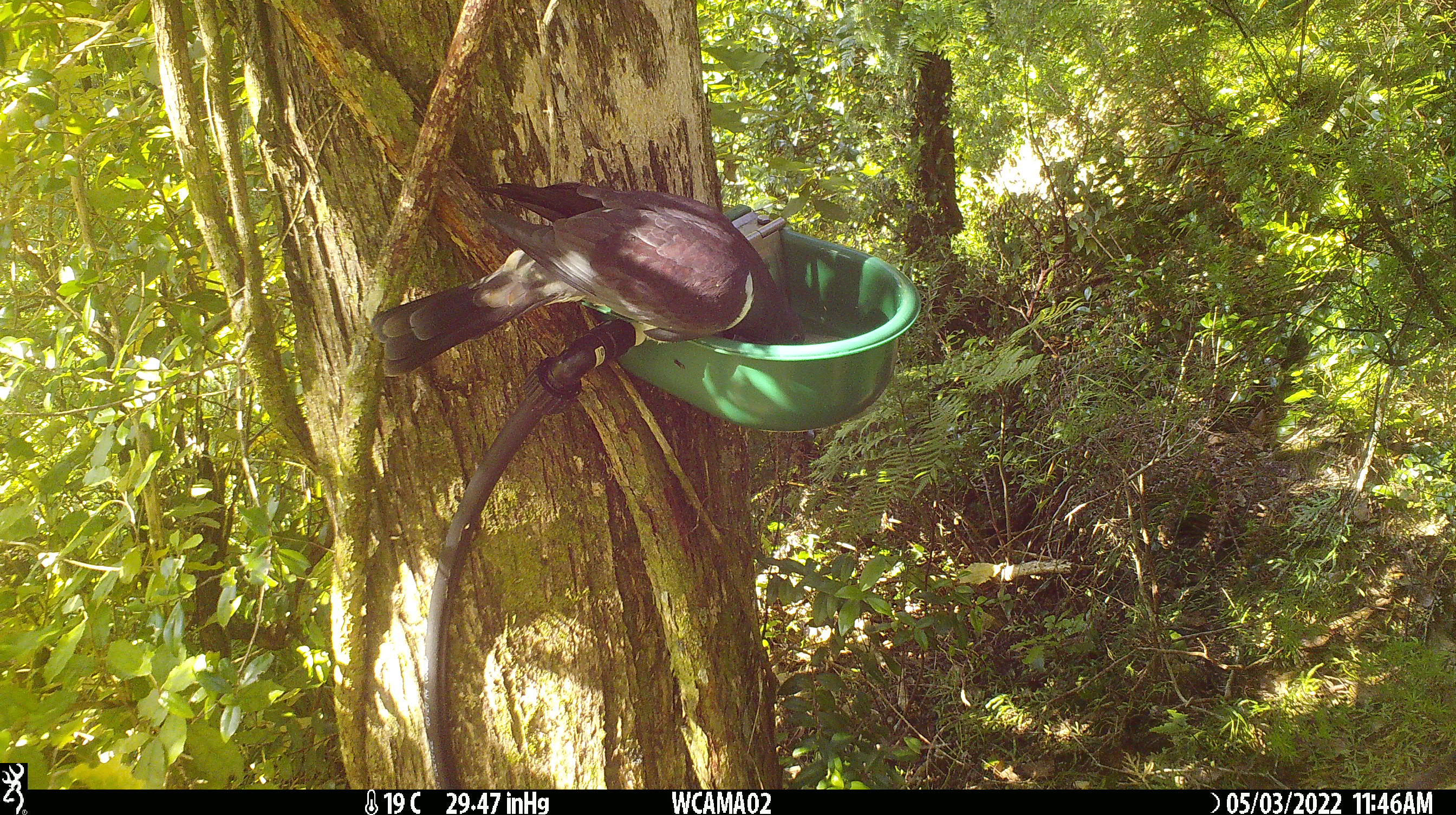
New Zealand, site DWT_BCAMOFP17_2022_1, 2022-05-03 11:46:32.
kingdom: Animalia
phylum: Chordata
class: Aves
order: Columbiformes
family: Columbidae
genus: Hemiphaga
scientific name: Hemiphaga novaeseelandiae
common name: new zealand pigeon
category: kereru